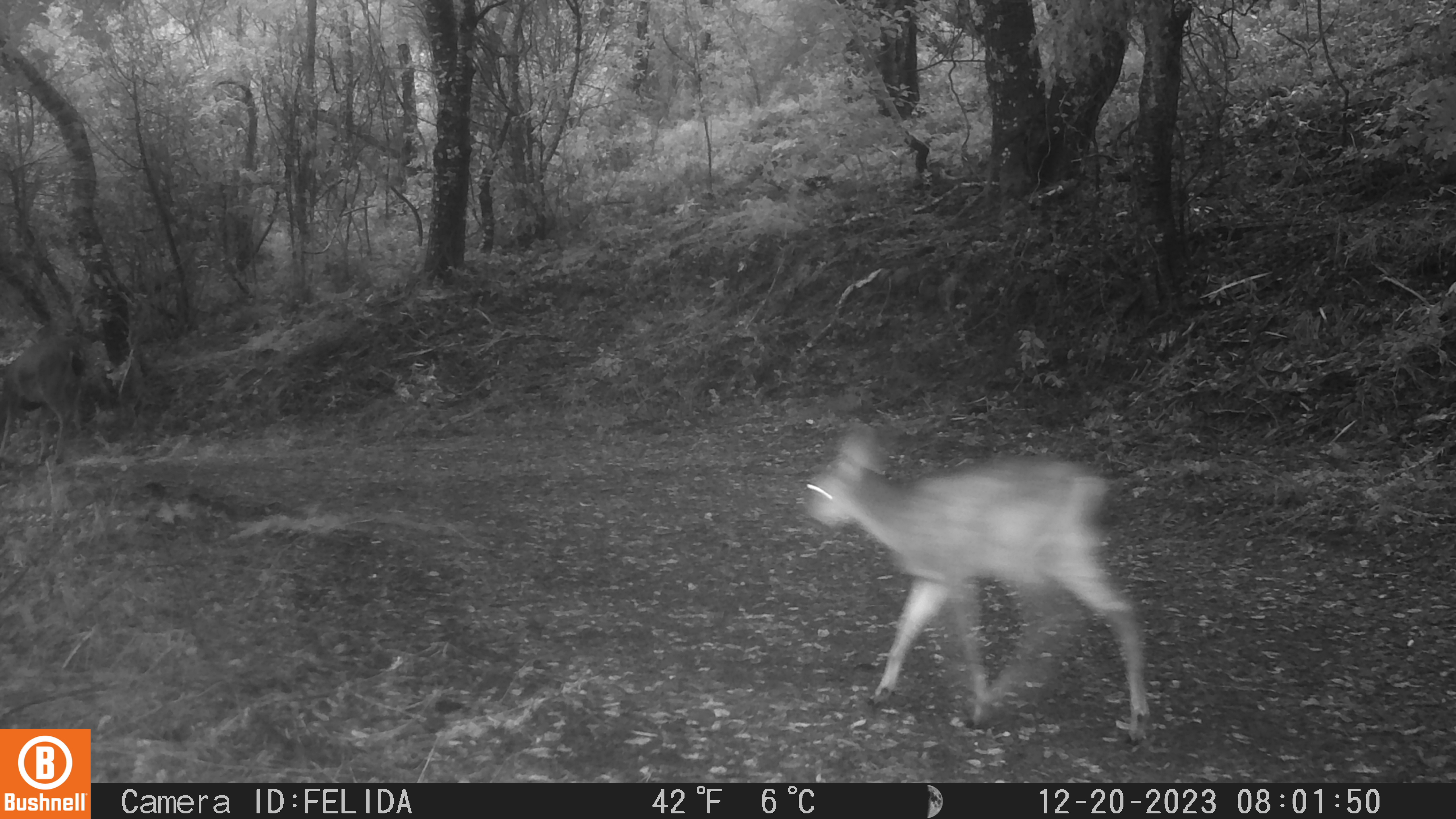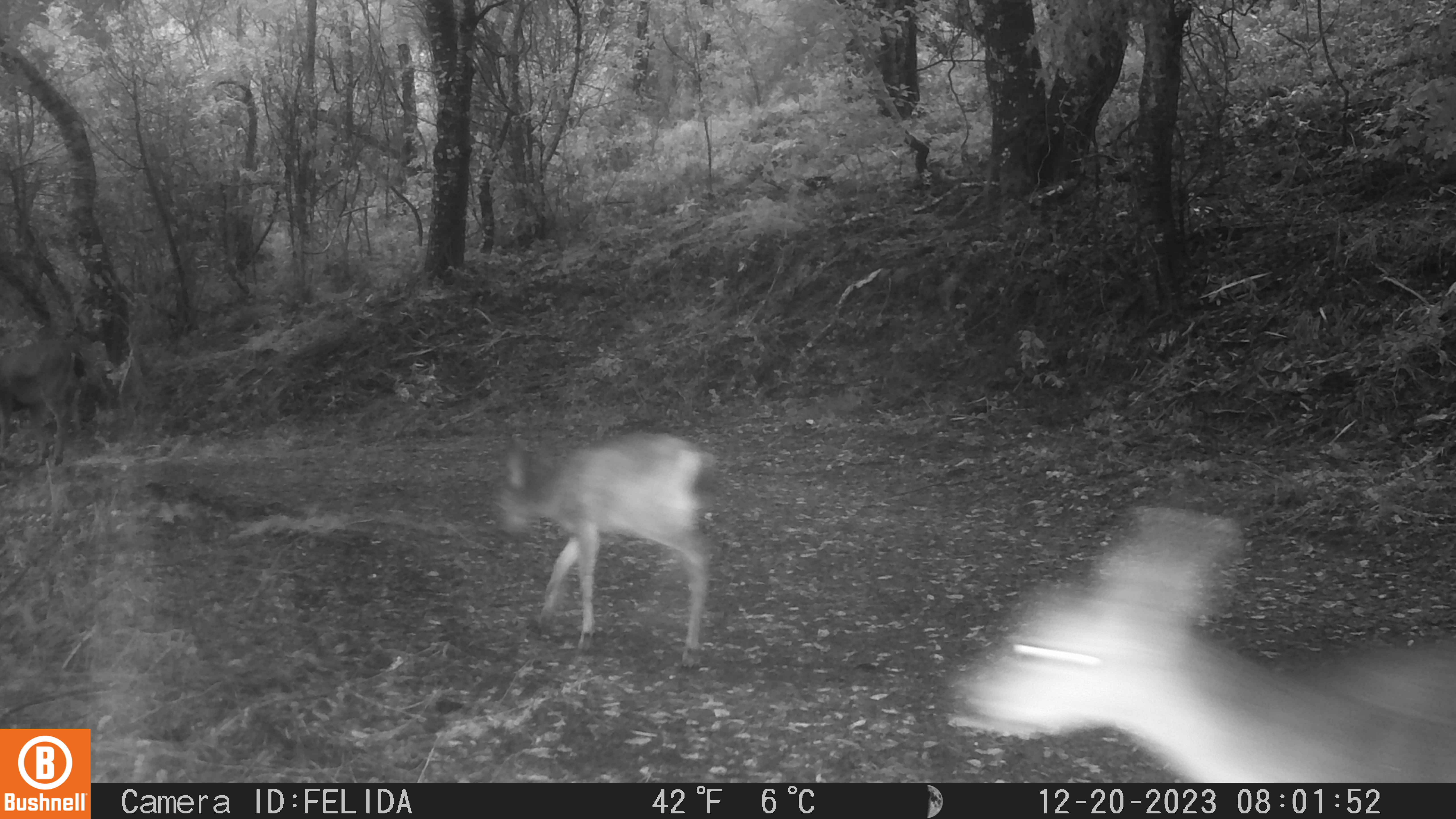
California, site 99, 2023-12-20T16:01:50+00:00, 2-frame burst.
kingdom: Animalia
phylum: Chordata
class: Mammalia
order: Artiodactyla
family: Cervidae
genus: Odocoileus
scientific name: Odocoileus hemionus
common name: mule deer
Mule deer (Odocoileus hemionus).